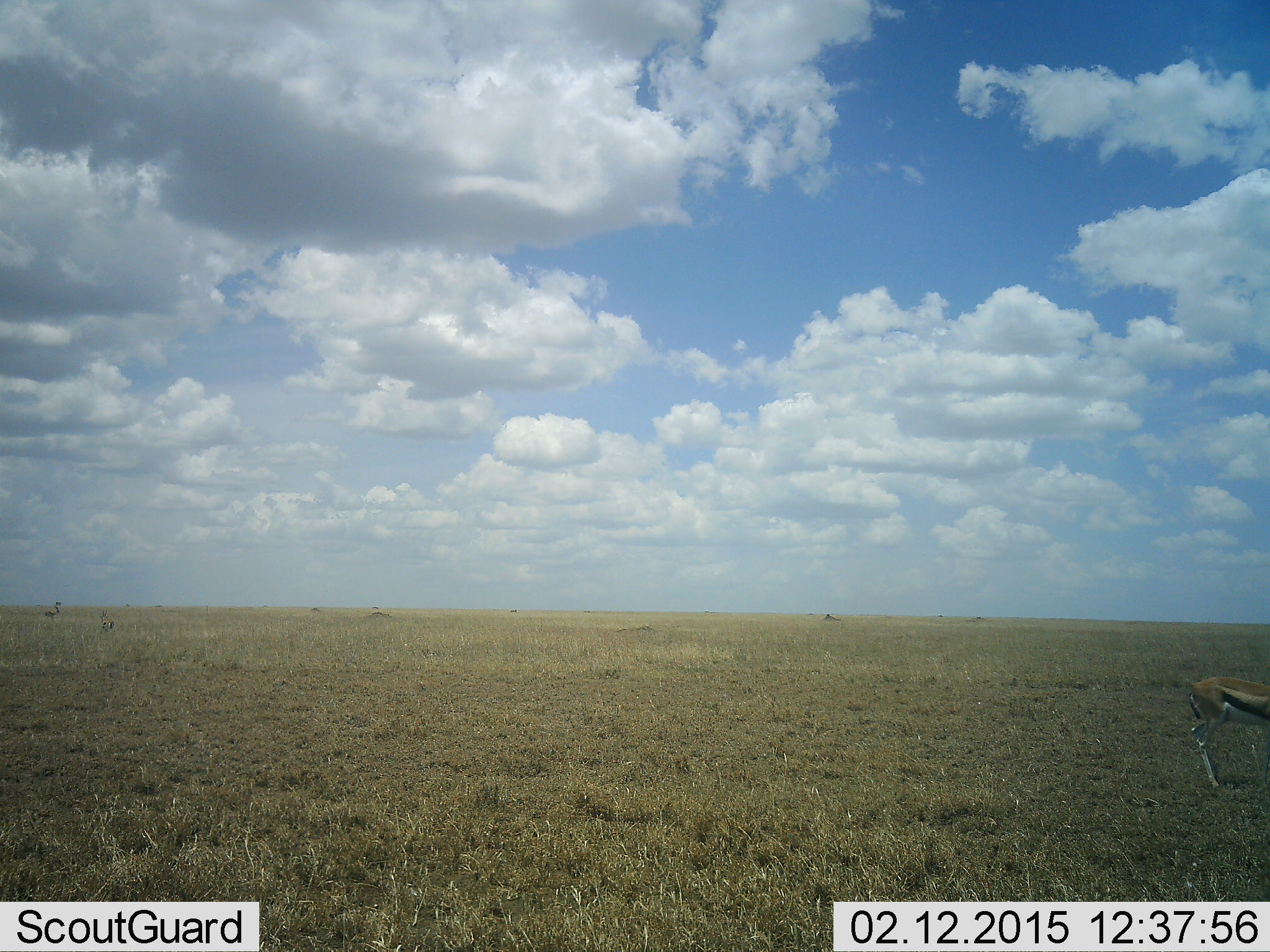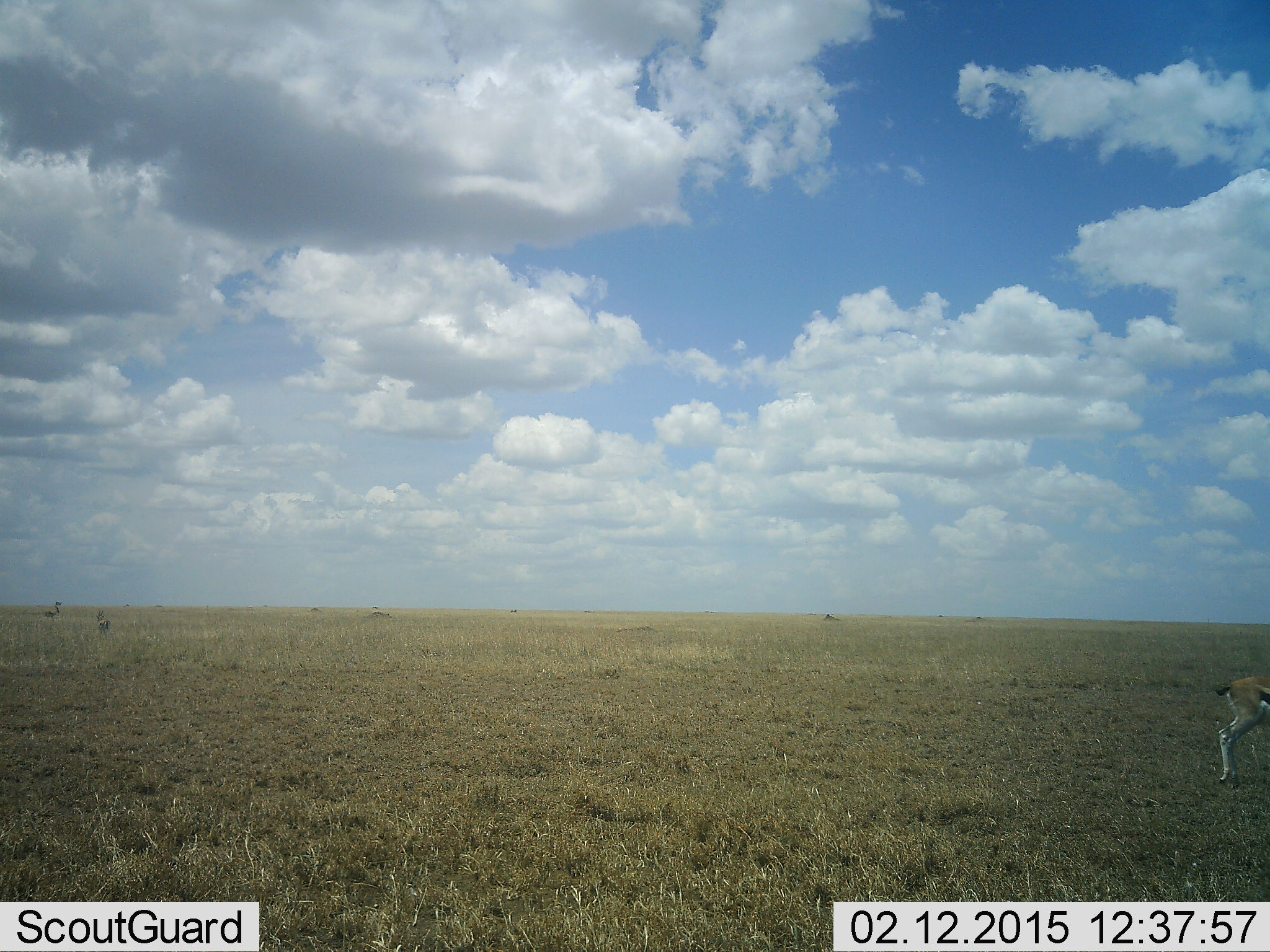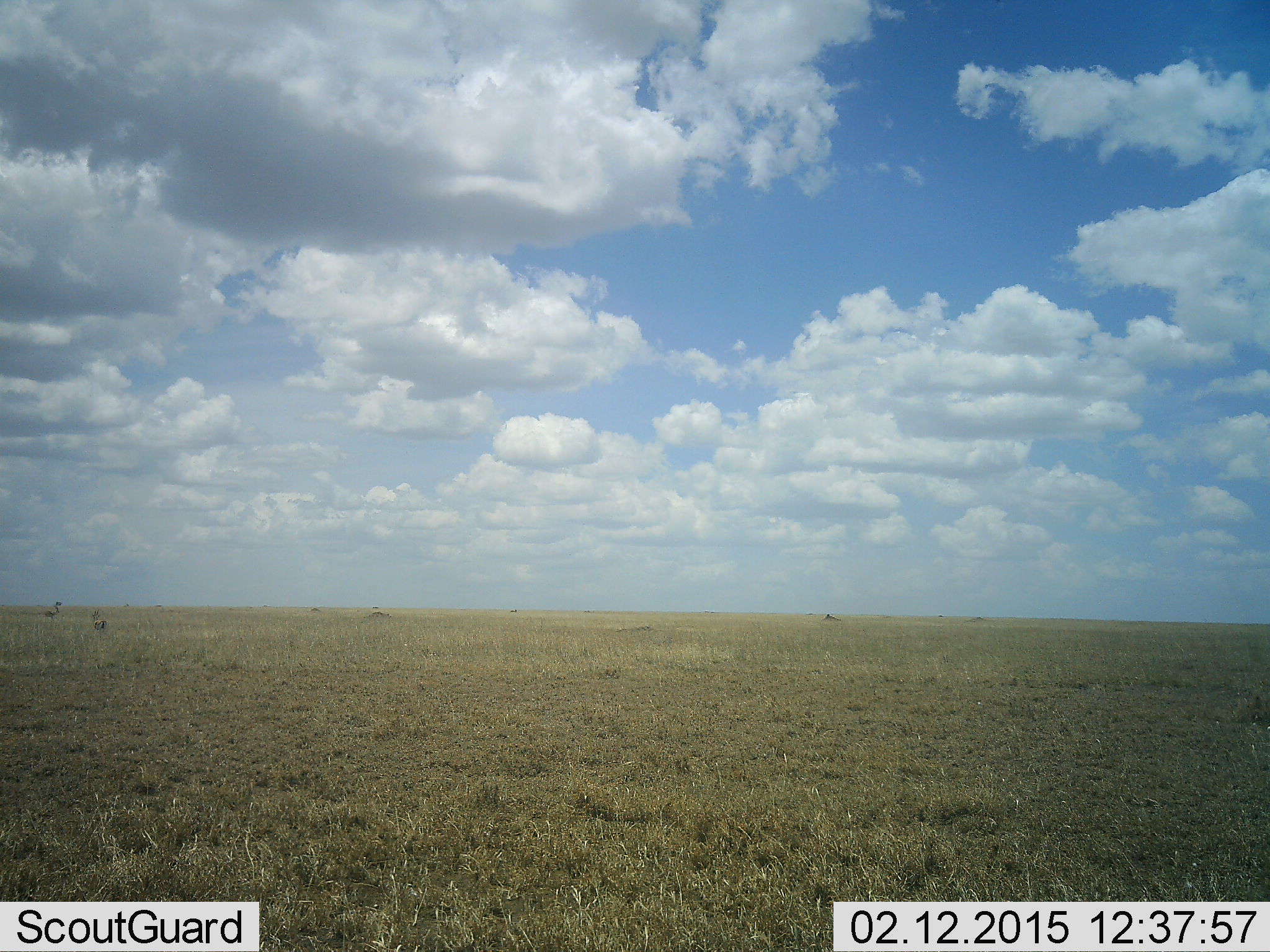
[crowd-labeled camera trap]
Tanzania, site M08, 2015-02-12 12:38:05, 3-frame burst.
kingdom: Animalia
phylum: Chordata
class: Mammalia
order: Artiodactyla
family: Bovidae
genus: Eudorcas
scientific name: Eudorcas thomsonii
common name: thomson's gazelle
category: gazellethomsons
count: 1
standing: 27%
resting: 0%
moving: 82%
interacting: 0%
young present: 0%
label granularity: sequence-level